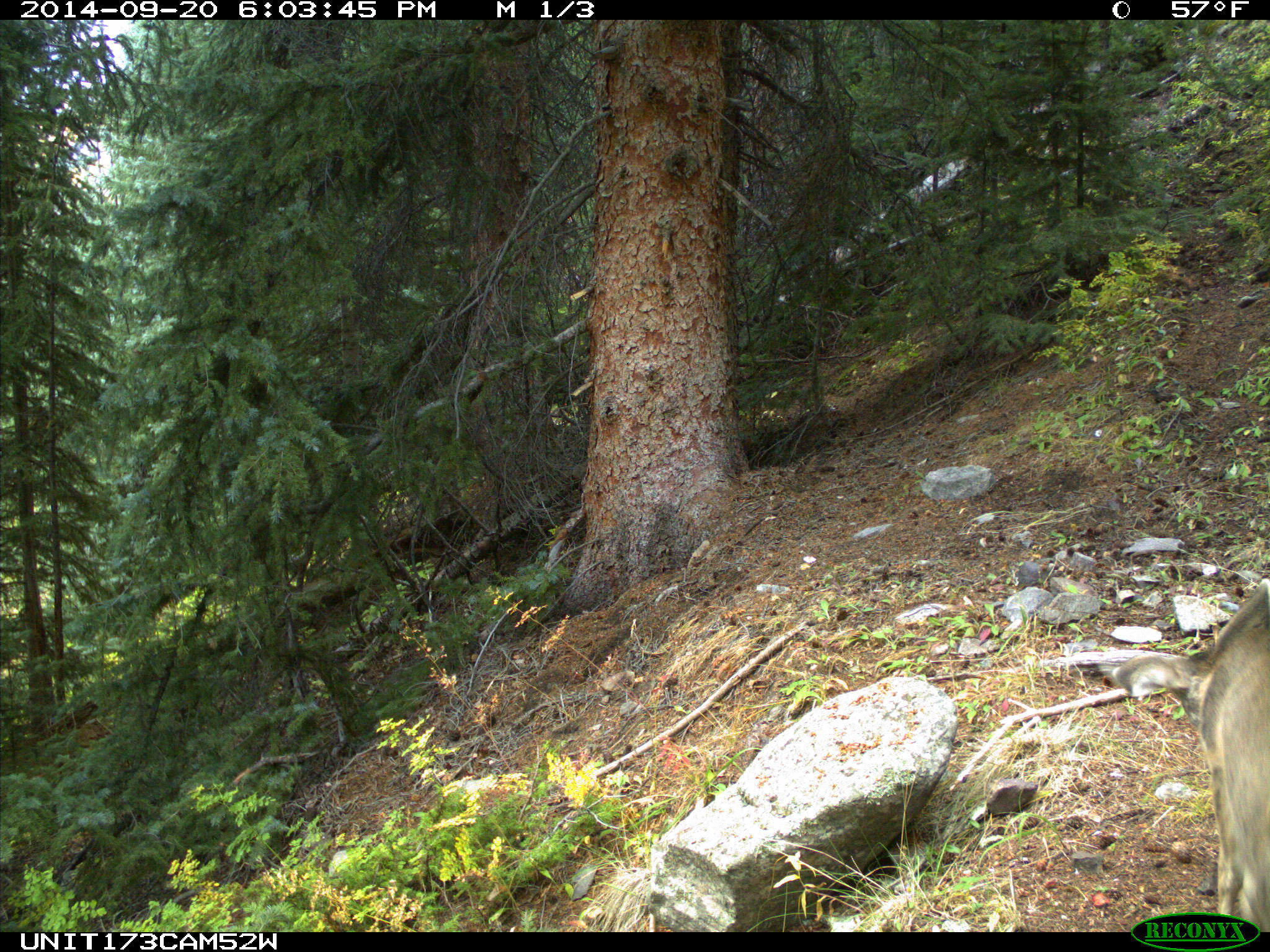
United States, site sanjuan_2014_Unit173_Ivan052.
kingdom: Animalia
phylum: Chordata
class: Mammalia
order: Artiodactyla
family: Cervidae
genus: Odocoileus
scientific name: Odocoileus hemionus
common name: mule deer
Odocoileus hemionus (mule deer).